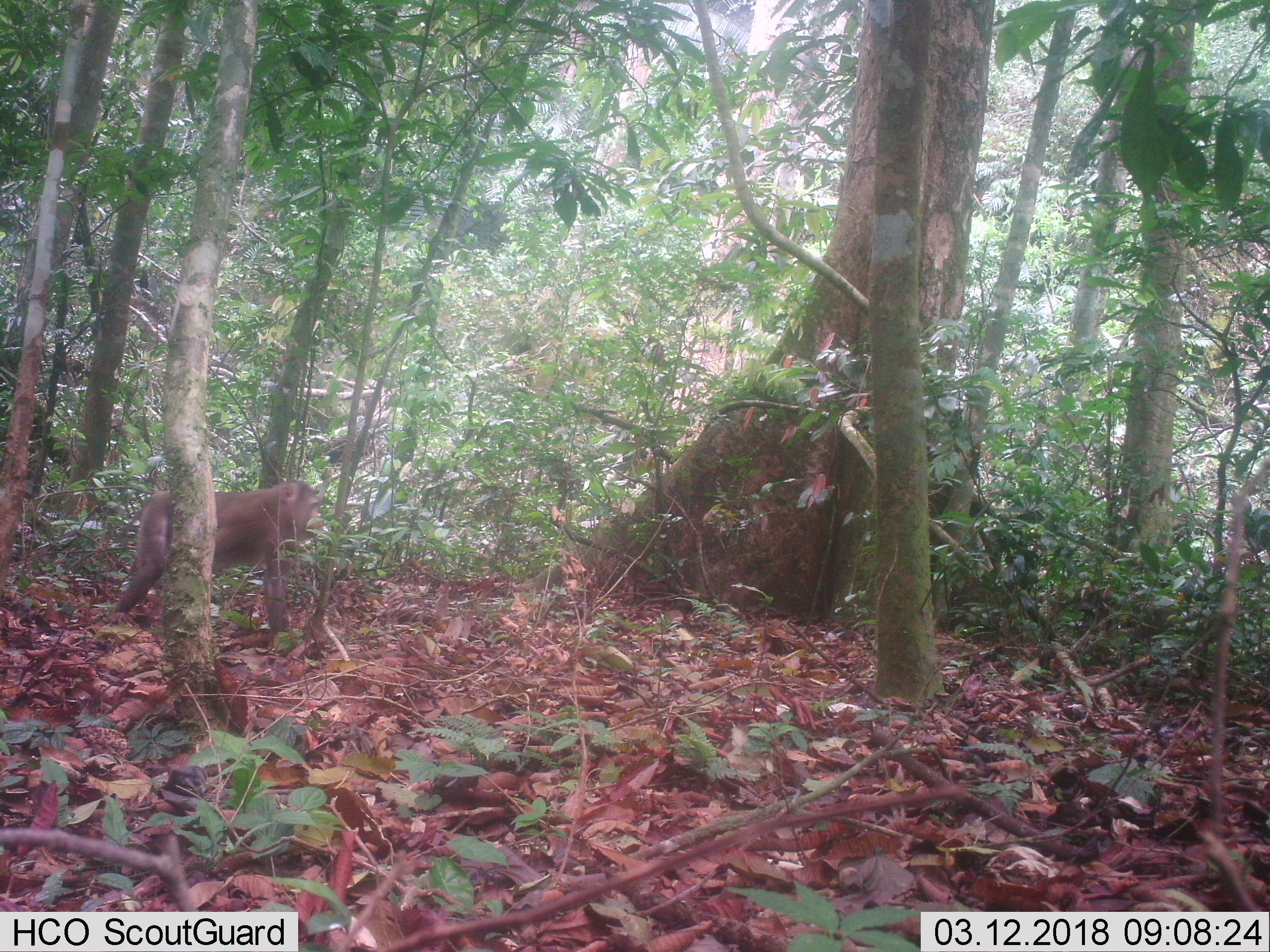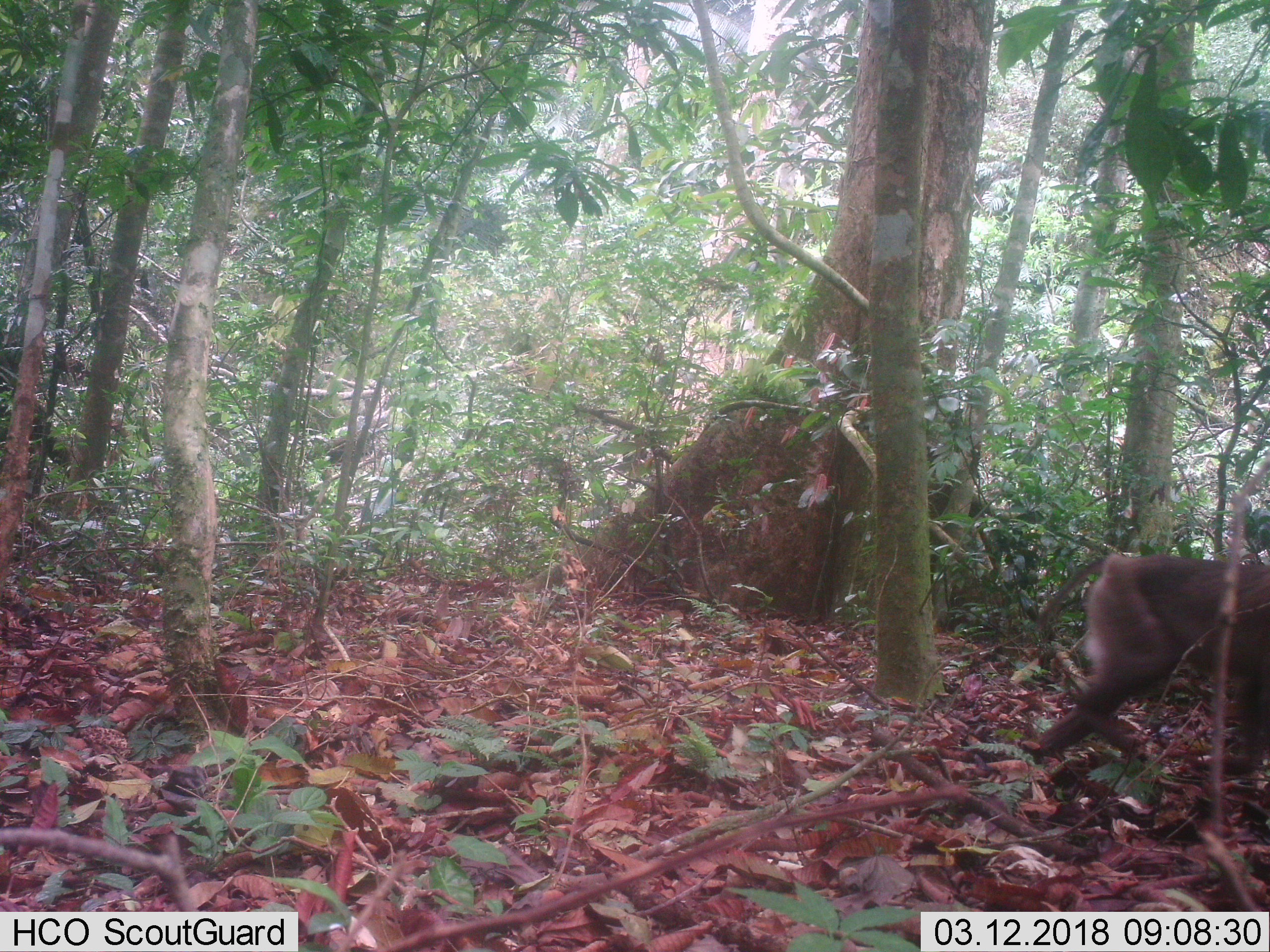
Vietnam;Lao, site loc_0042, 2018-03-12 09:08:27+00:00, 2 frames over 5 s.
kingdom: Animalia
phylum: Chordata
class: Mammalia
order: Primates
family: Cercopithecidae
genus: Macaca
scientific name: Macaca nemestrina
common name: pig-tailed macaque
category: pig tailed macaque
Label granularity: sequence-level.